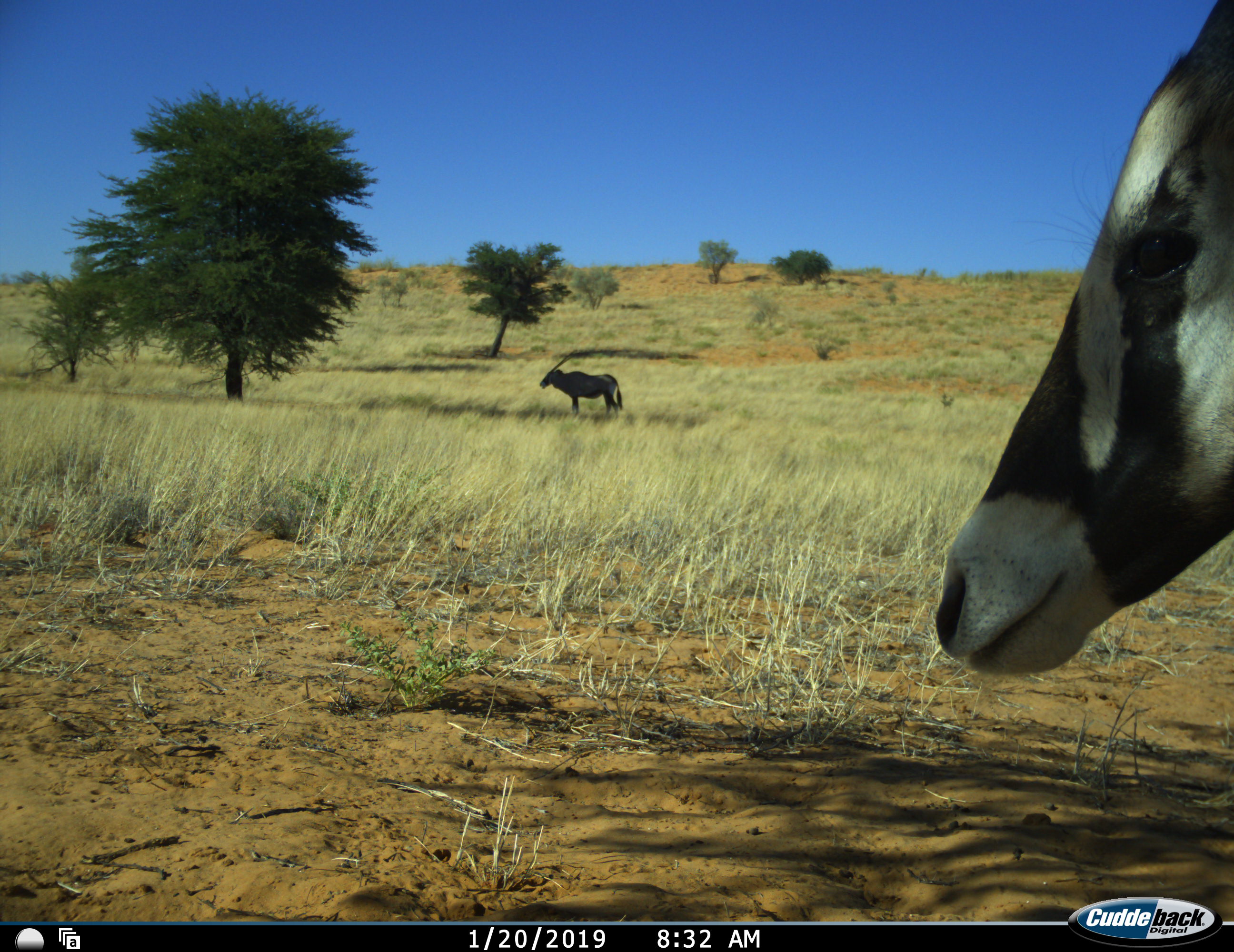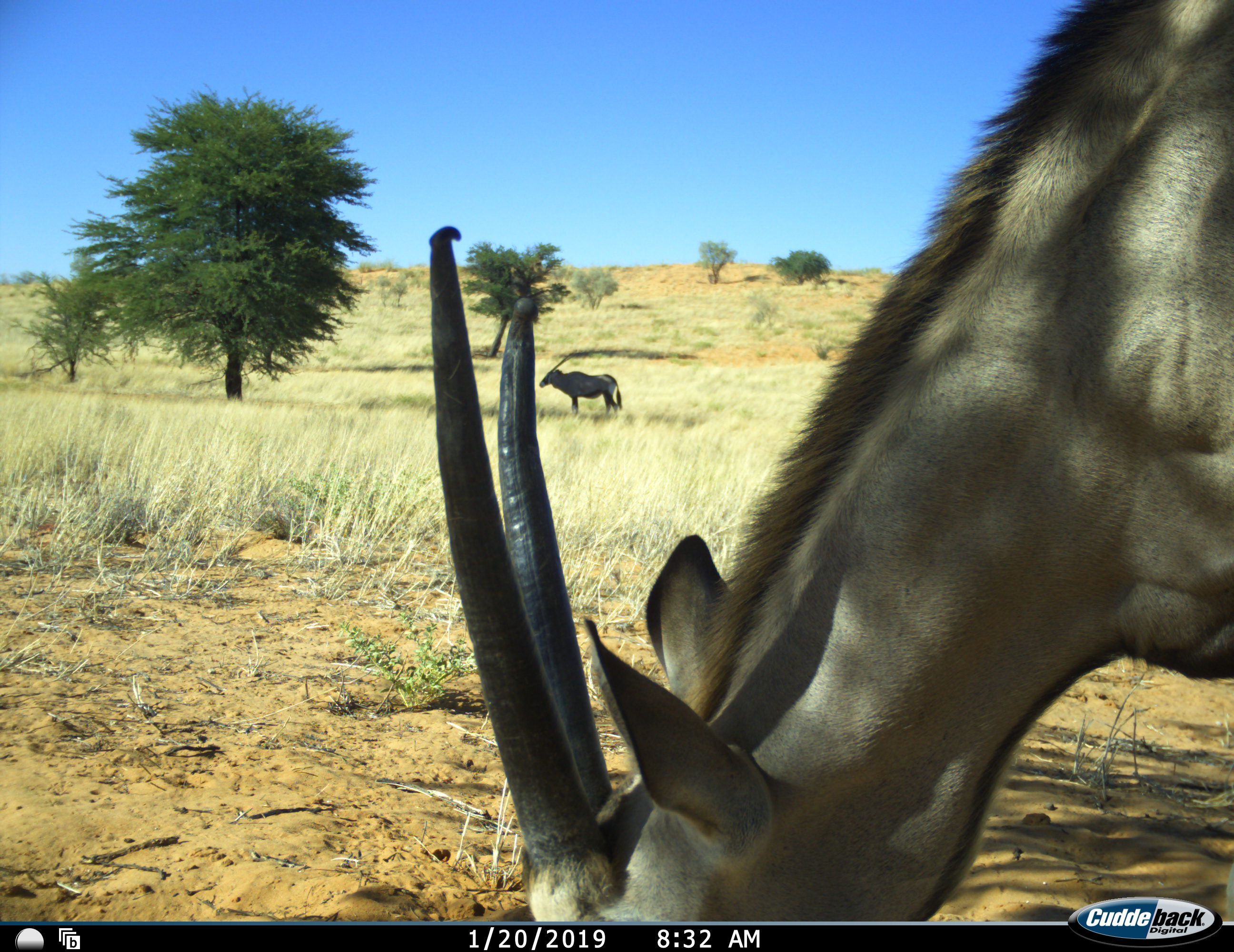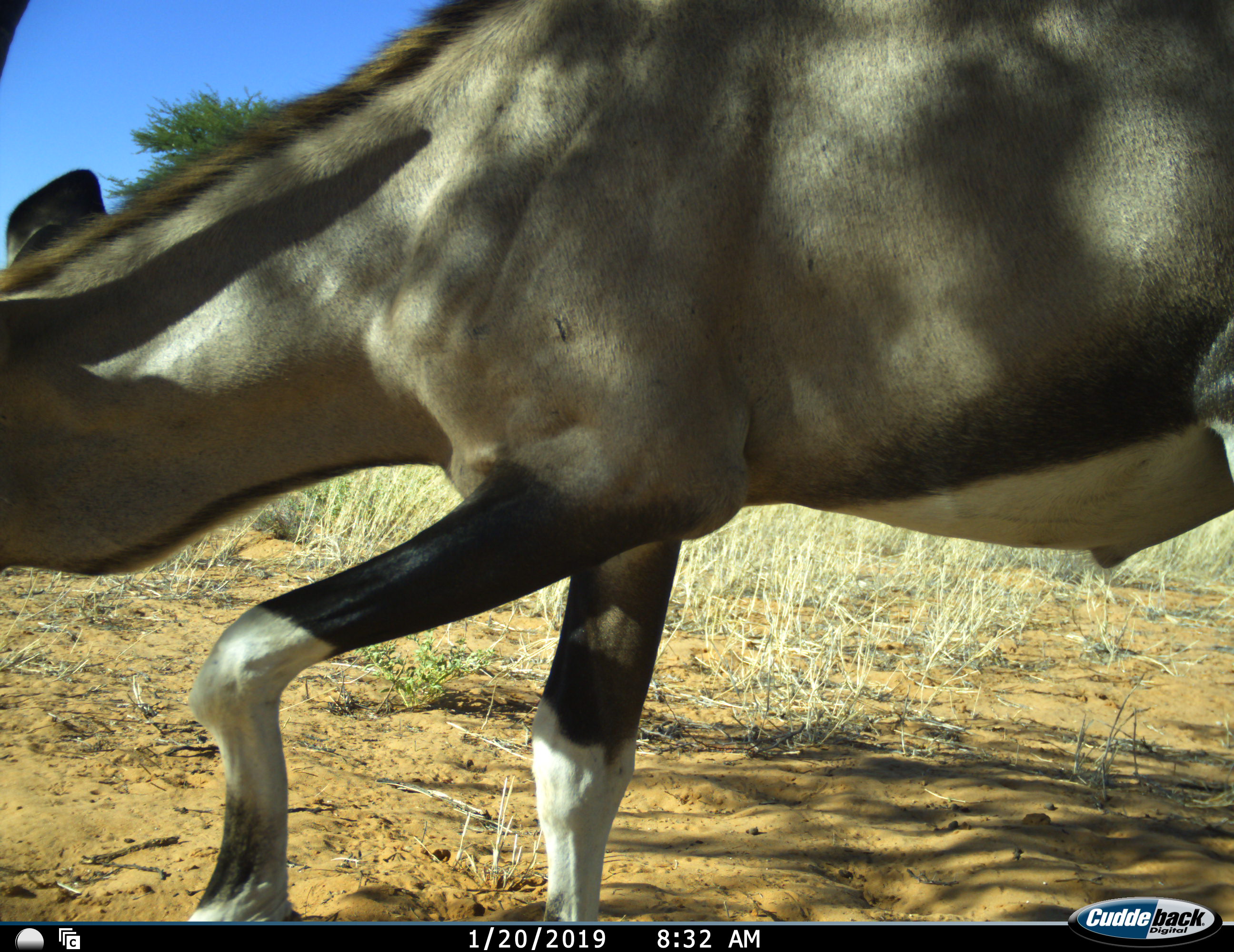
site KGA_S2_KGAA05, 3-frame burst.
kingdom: Animalia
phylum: Chordata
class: Mammalia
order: Artiodactyla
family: Bovidae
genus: Oryx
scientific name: Oryx gazella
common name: gemsbok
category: oryx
Oryx (gemsbok) (Oryx gazella), count 2. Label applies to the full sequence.